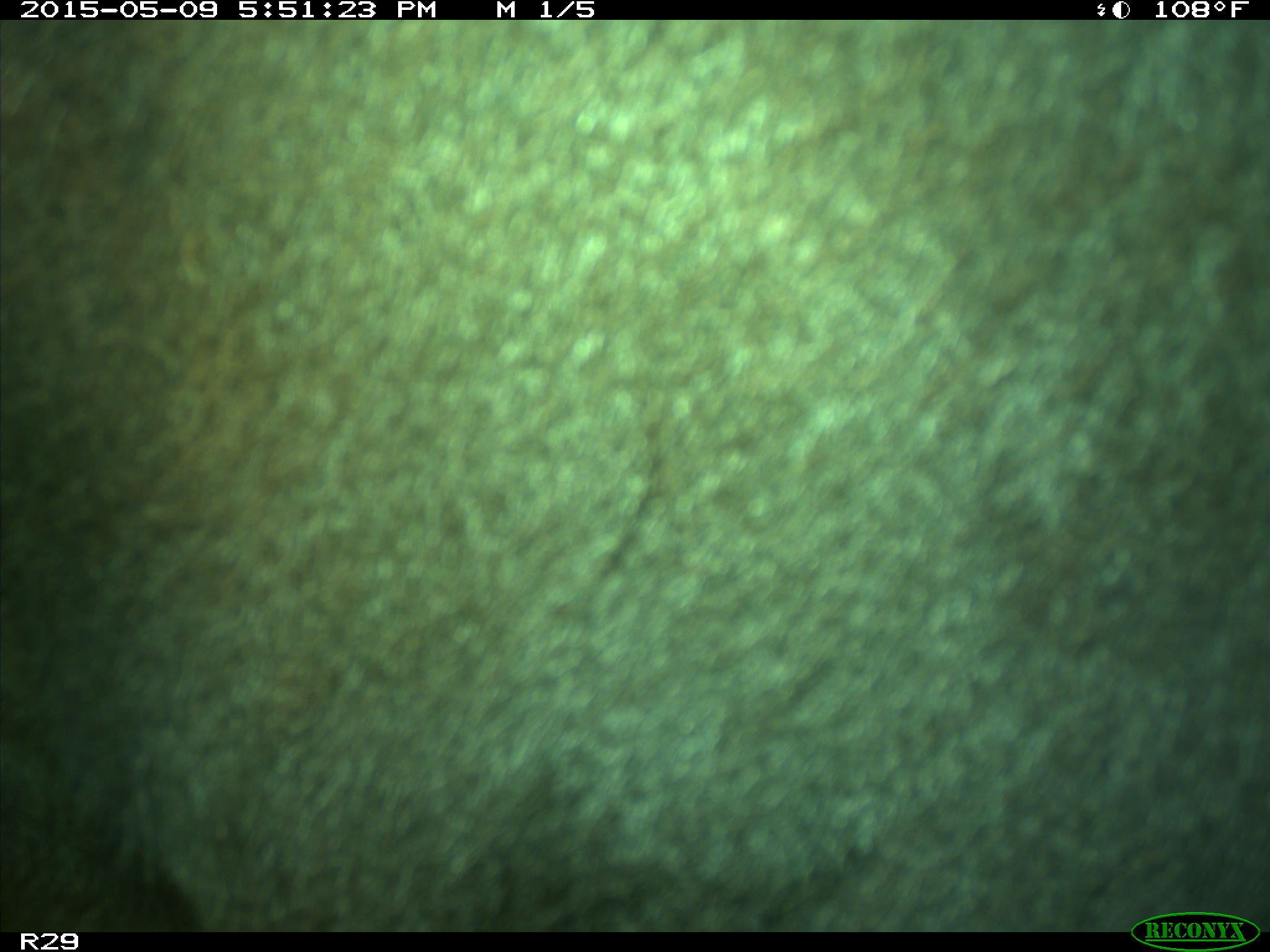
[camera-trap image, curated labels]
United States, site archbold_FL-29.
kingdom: Animalia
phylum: Chordata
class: Mammalia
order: Artiodactyla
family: Bovidae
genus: Bos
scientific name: Bos taurus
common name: domestic cow